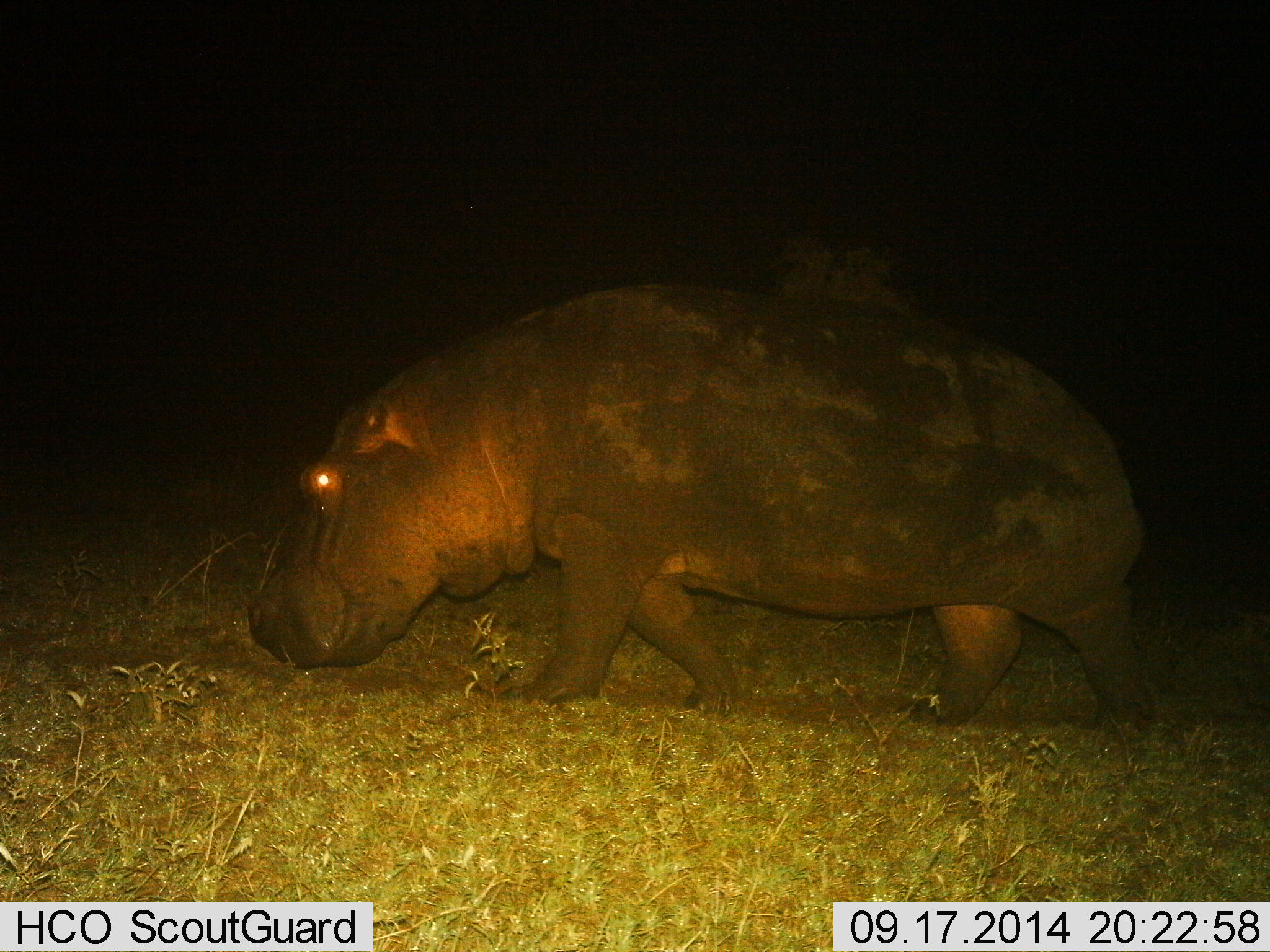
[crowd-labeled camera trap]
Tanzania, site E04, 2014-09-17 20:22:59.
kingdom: Animalia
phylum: Chordata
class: Mammalia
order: Artiodactyla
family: Hippopotamidae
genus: Hippopotamus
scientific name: Hippopotamus amphibius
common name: hippopotamus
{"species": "hippopotamus (Hippopotamus amphibius)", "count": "1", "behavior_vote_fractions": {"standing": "0%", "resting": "0%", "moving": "90%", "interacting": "0%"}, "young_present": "0%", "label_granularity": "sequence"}